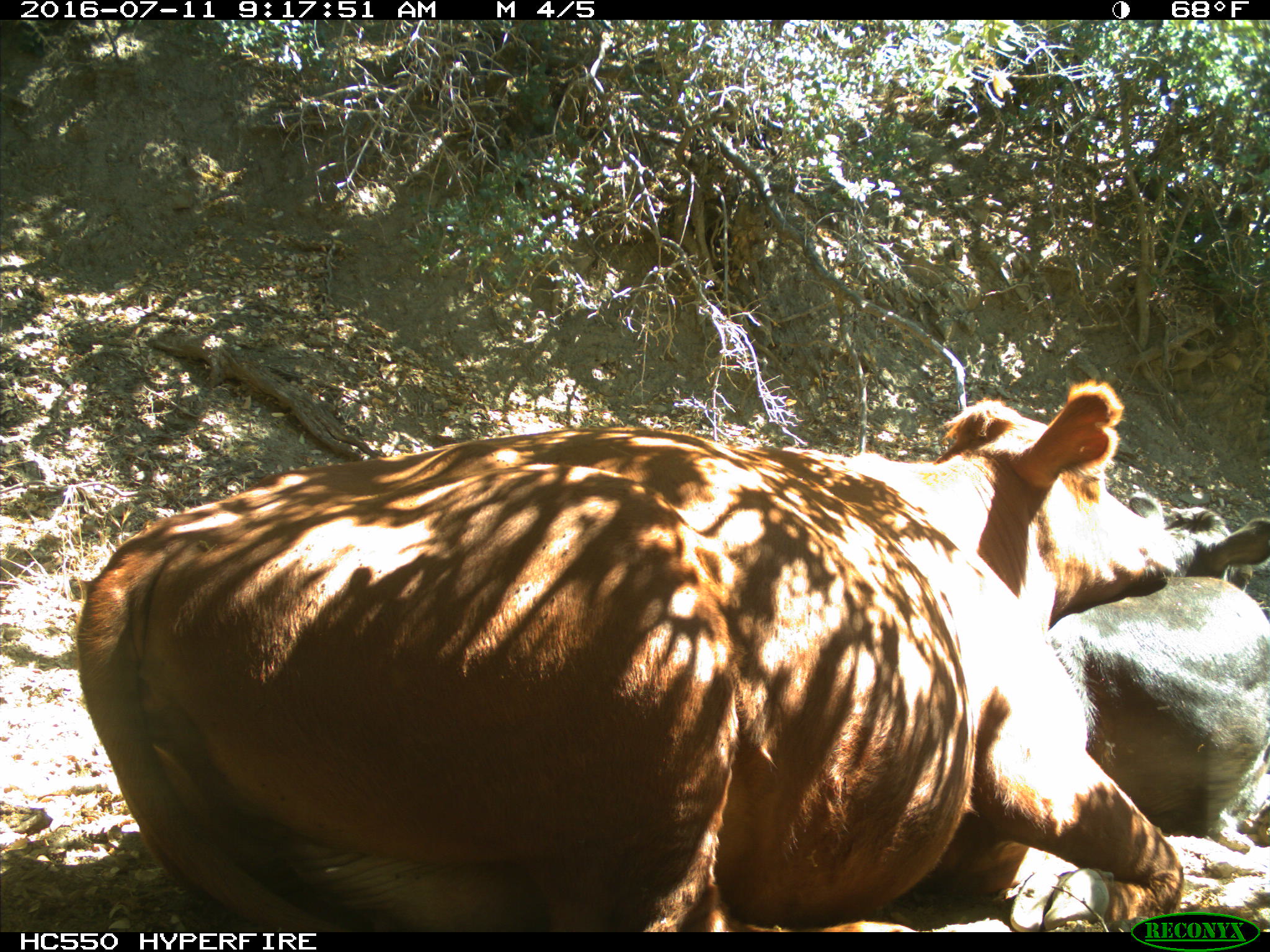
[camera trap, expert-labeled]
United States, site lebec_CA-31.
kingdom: Animalia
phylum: Chordata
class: Mammalia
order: Artiodactyla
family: Bovidae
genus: Bos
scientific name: Bos taurus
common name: domestic cow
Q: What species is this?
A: Bos taurus (domestic cow).